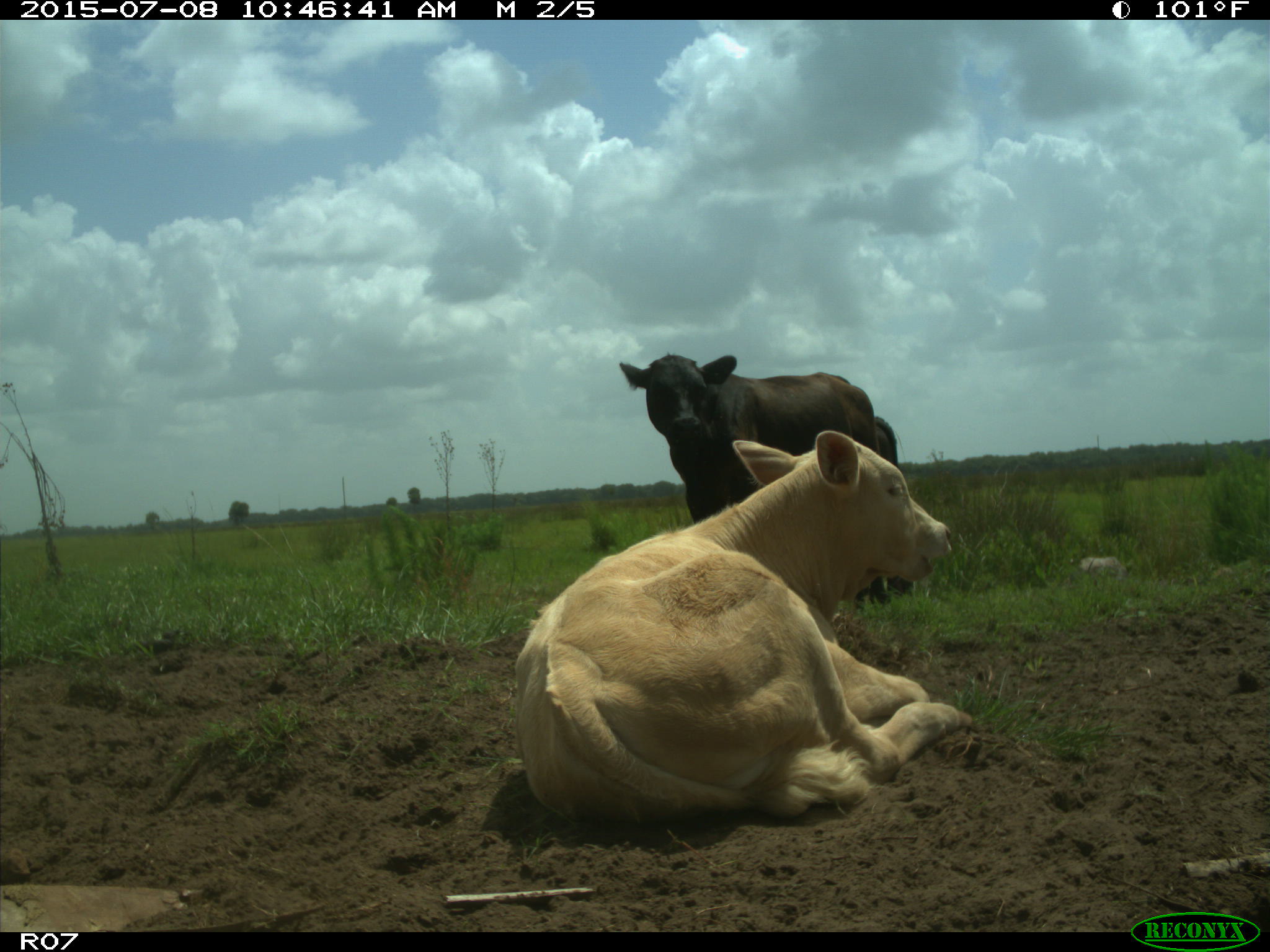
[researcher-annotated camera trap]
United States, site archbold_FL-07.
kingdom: Animalia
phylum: Chordata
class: Mammalia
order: Artiodactyla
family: Bovidae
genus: Bos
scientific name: Bos taurus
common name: domestic cow